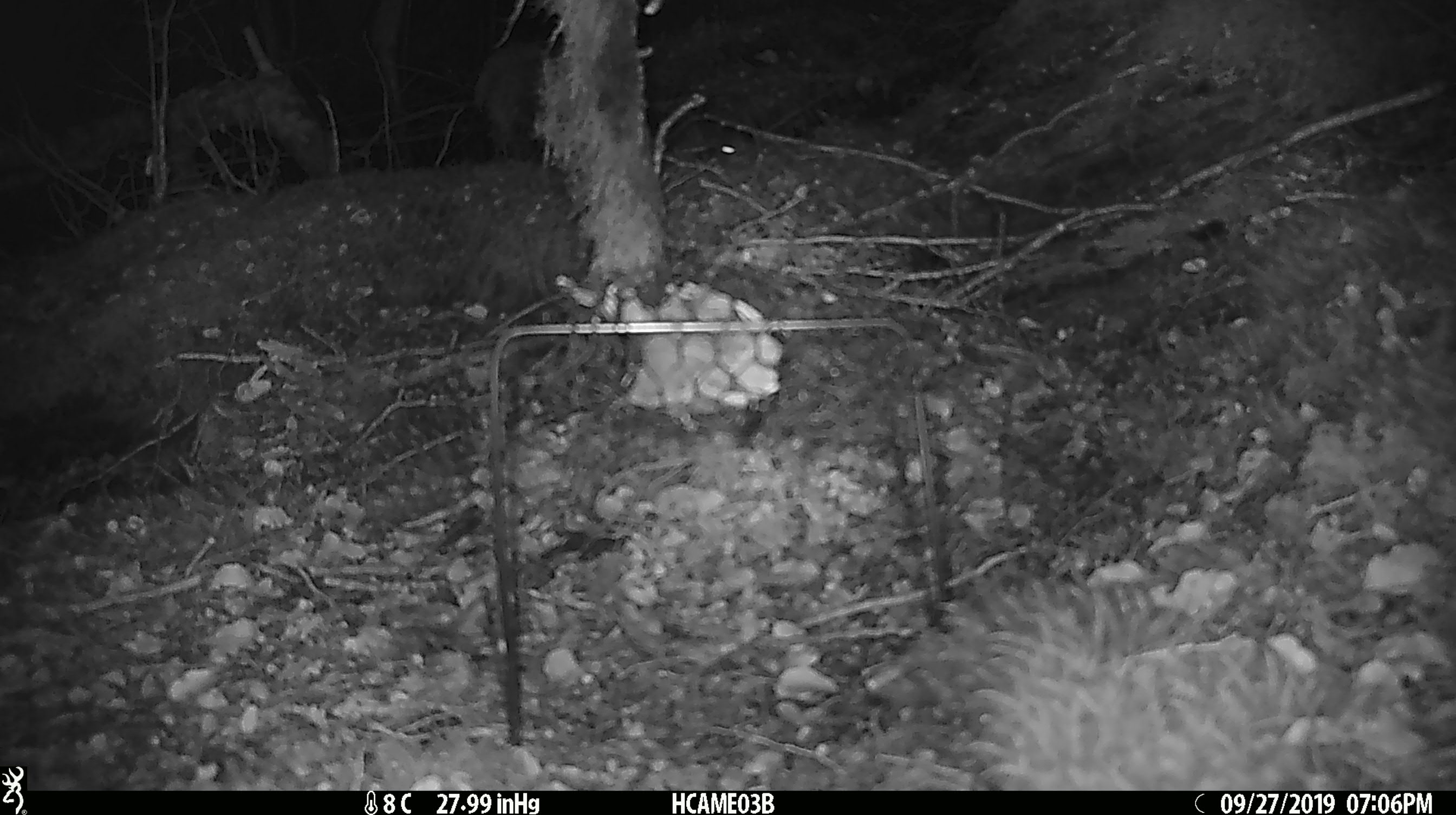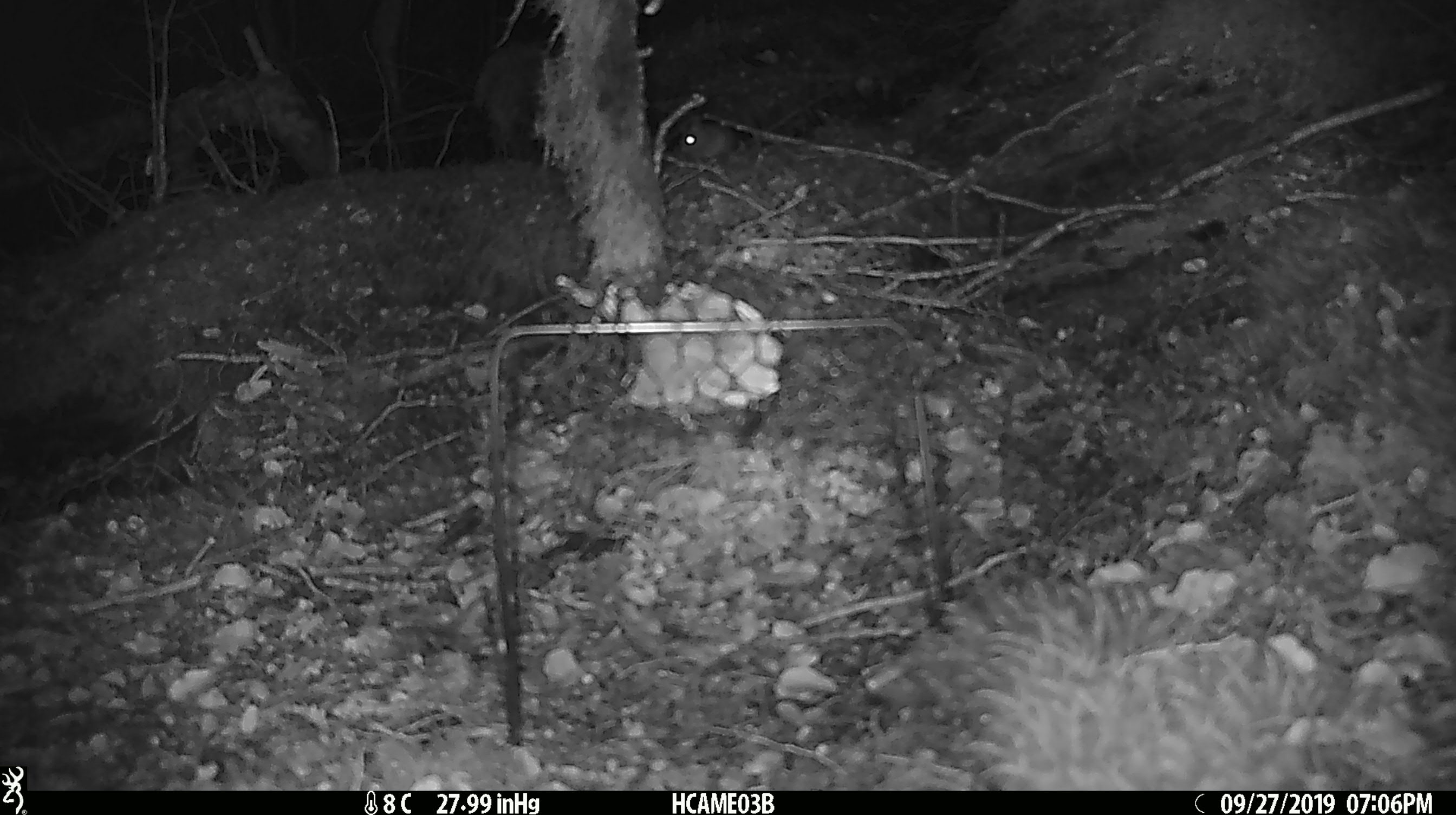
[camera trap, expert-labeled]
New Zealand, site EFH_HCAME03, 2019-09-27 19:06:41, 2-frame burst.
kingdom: Animalia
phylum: Chordata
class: Mammalia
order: Rodentia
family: Muridae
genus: Mus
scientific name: Mus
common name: mouse